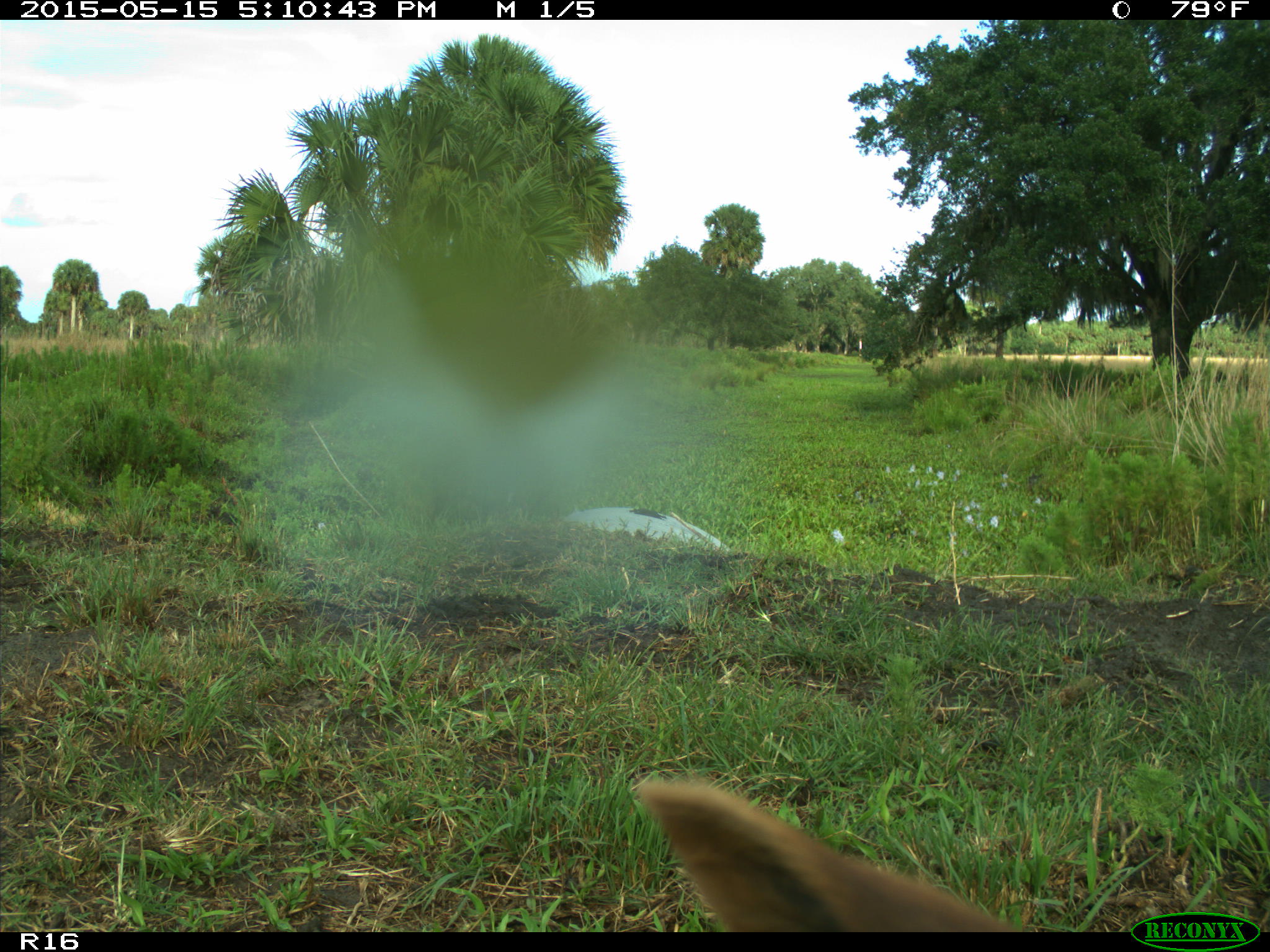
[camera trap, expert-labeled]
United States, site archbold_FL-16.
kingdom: Animalia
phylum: Chordata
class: Mammalia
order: Artiodactyla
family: Bovidae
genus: Bos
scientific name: Bos taurus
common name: domestic cow